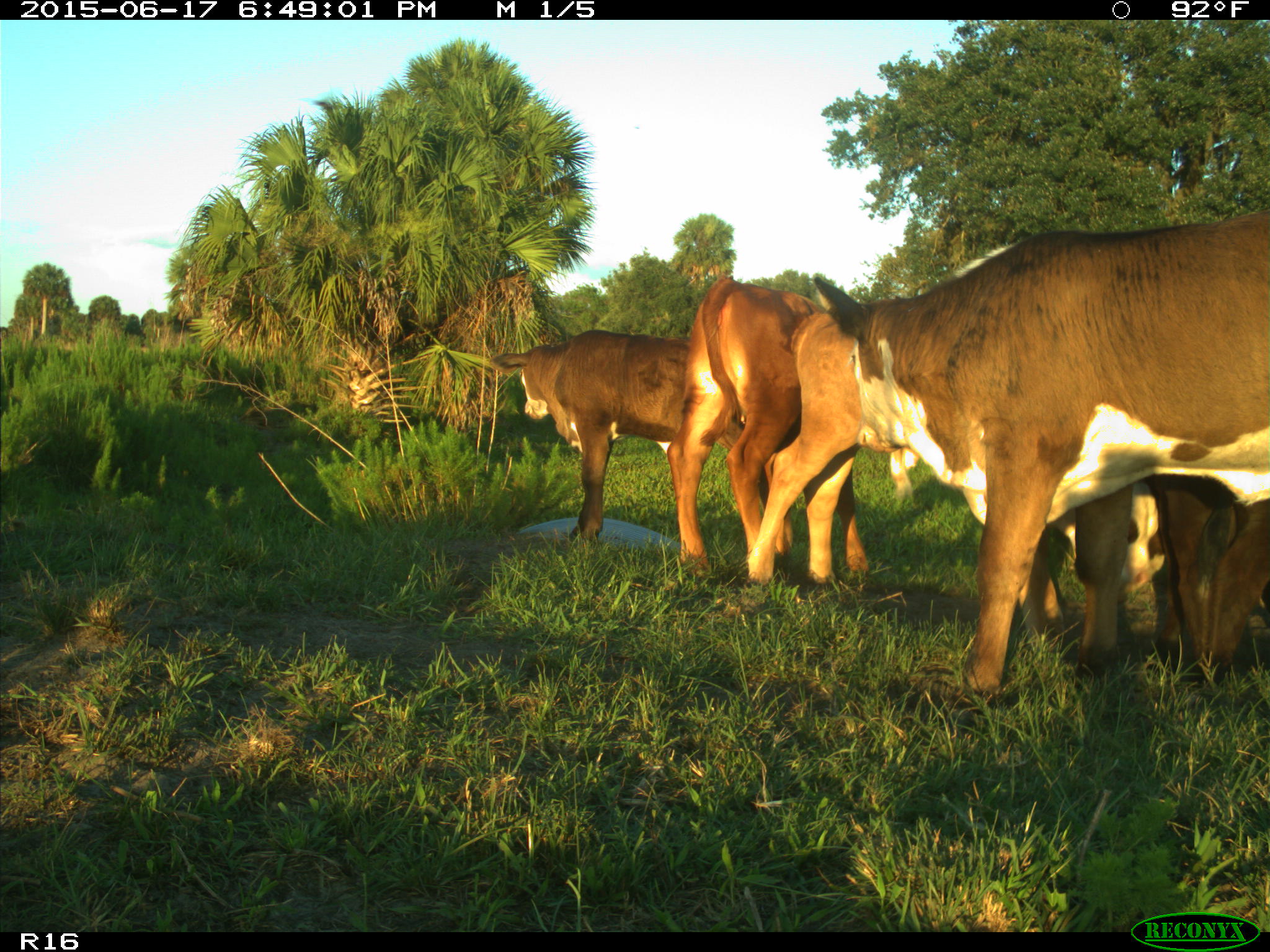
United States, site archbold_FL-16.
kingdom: Animalia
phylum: Chordata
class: Mammalia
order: Artiodactyla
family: Bovidae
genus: Bos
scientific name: Bos taurus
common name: domestic cow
Bos taurus (domestic cow).